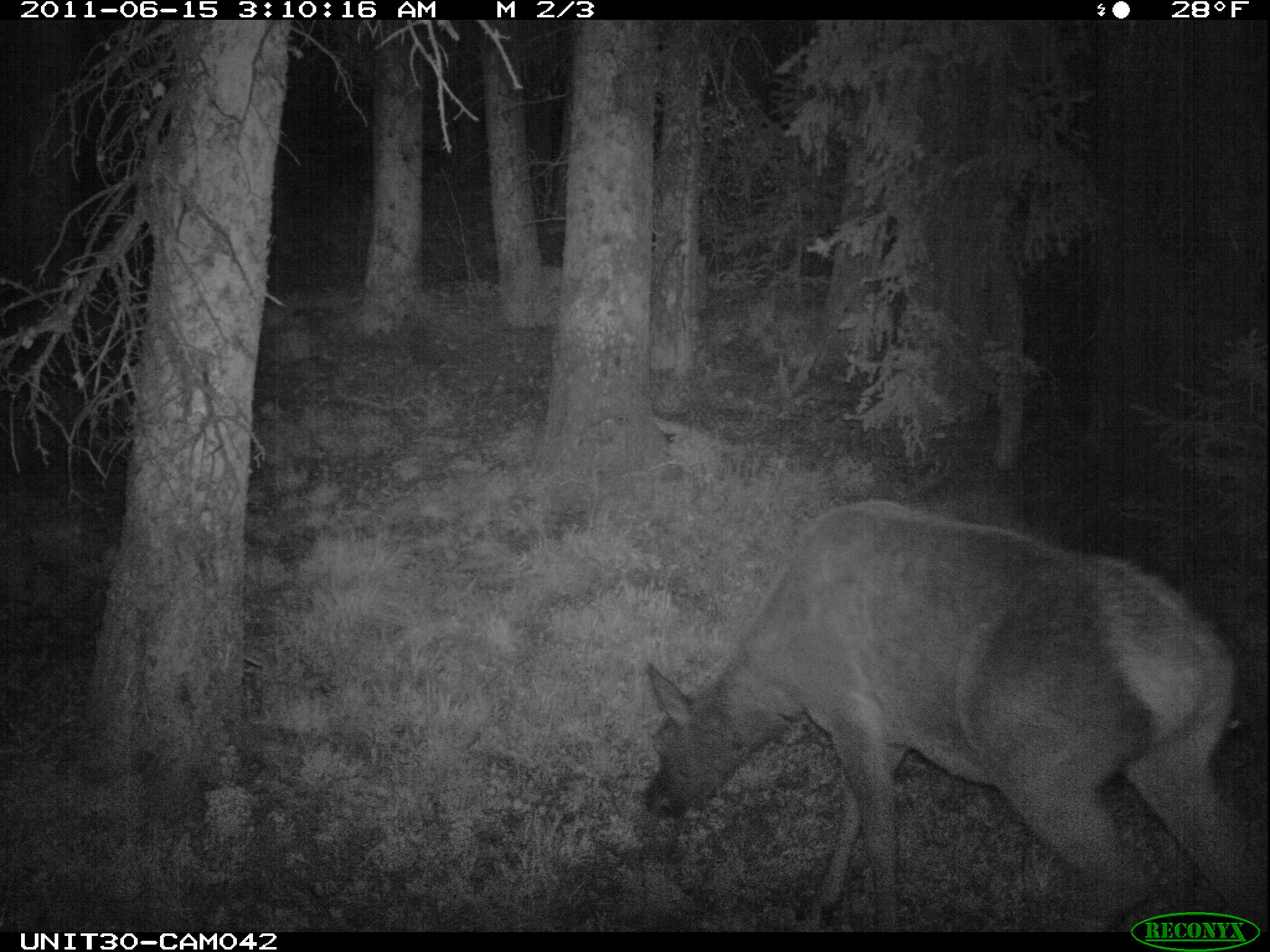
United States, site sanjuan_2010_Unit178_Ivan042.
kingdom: Animalia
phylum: Chordata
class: Mammalia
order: Artiodactyla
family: Cervidae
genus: Cervus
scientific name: Cervus elaphus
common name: red deer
Cervus elaphus (red deer).